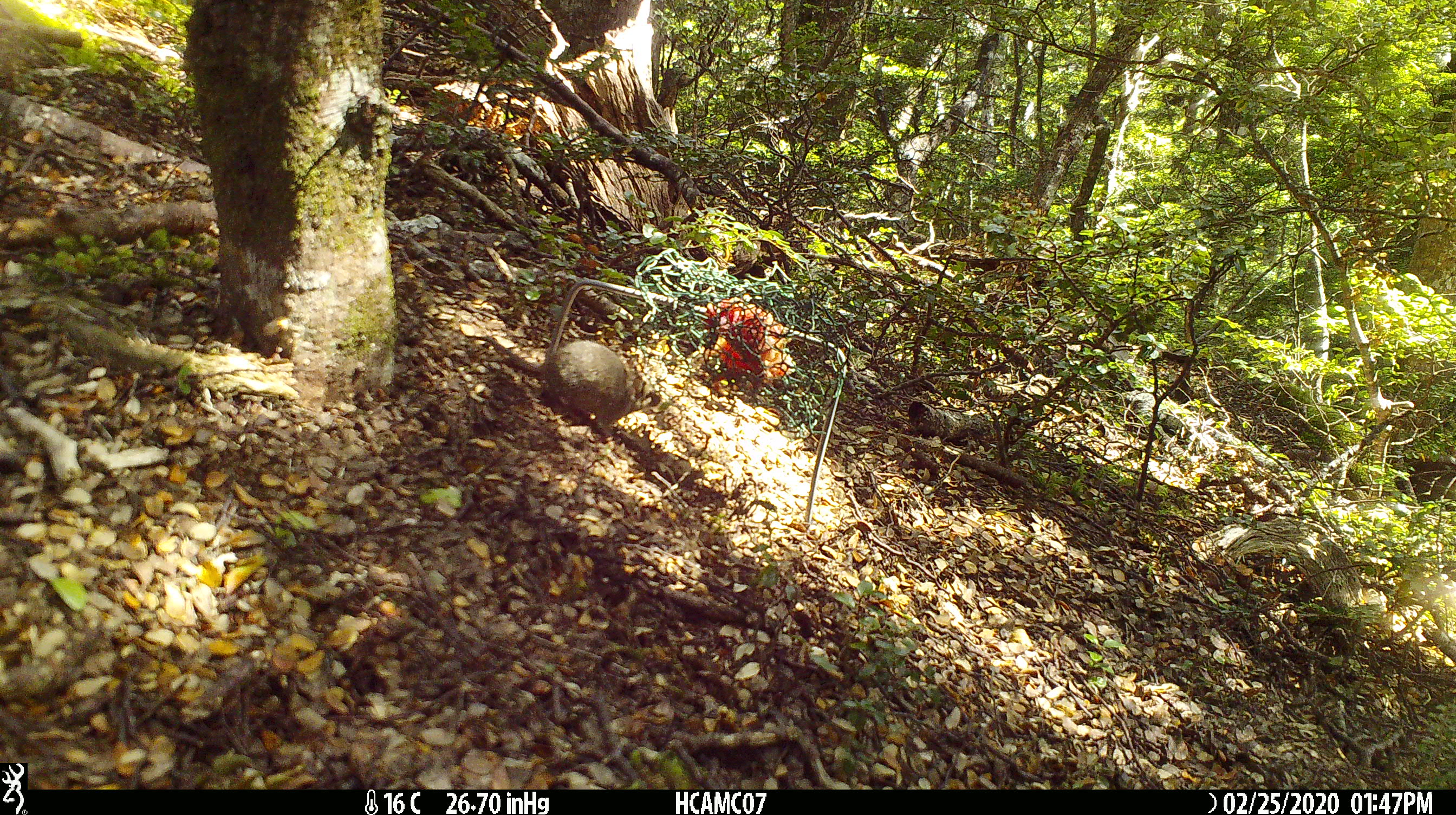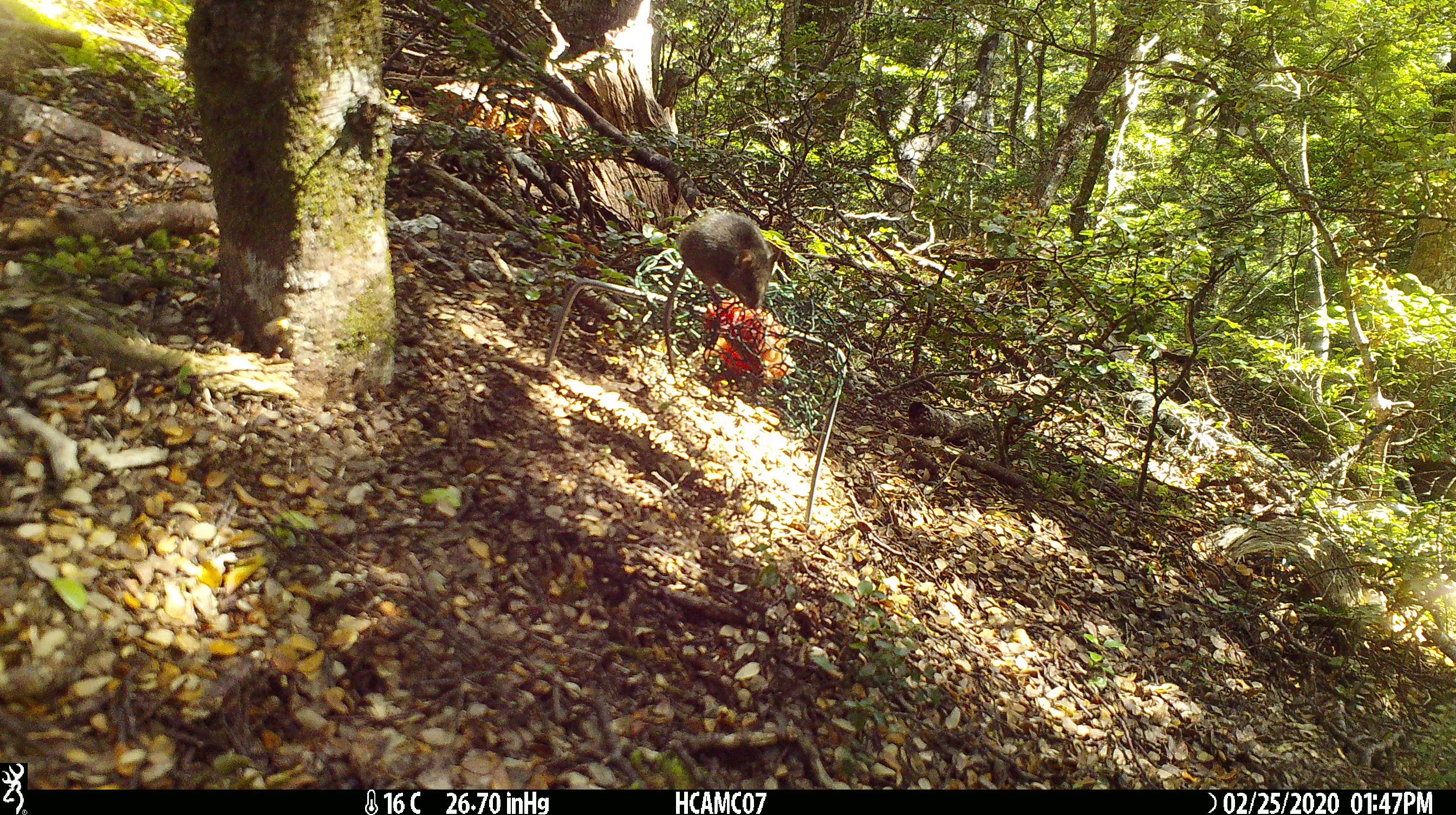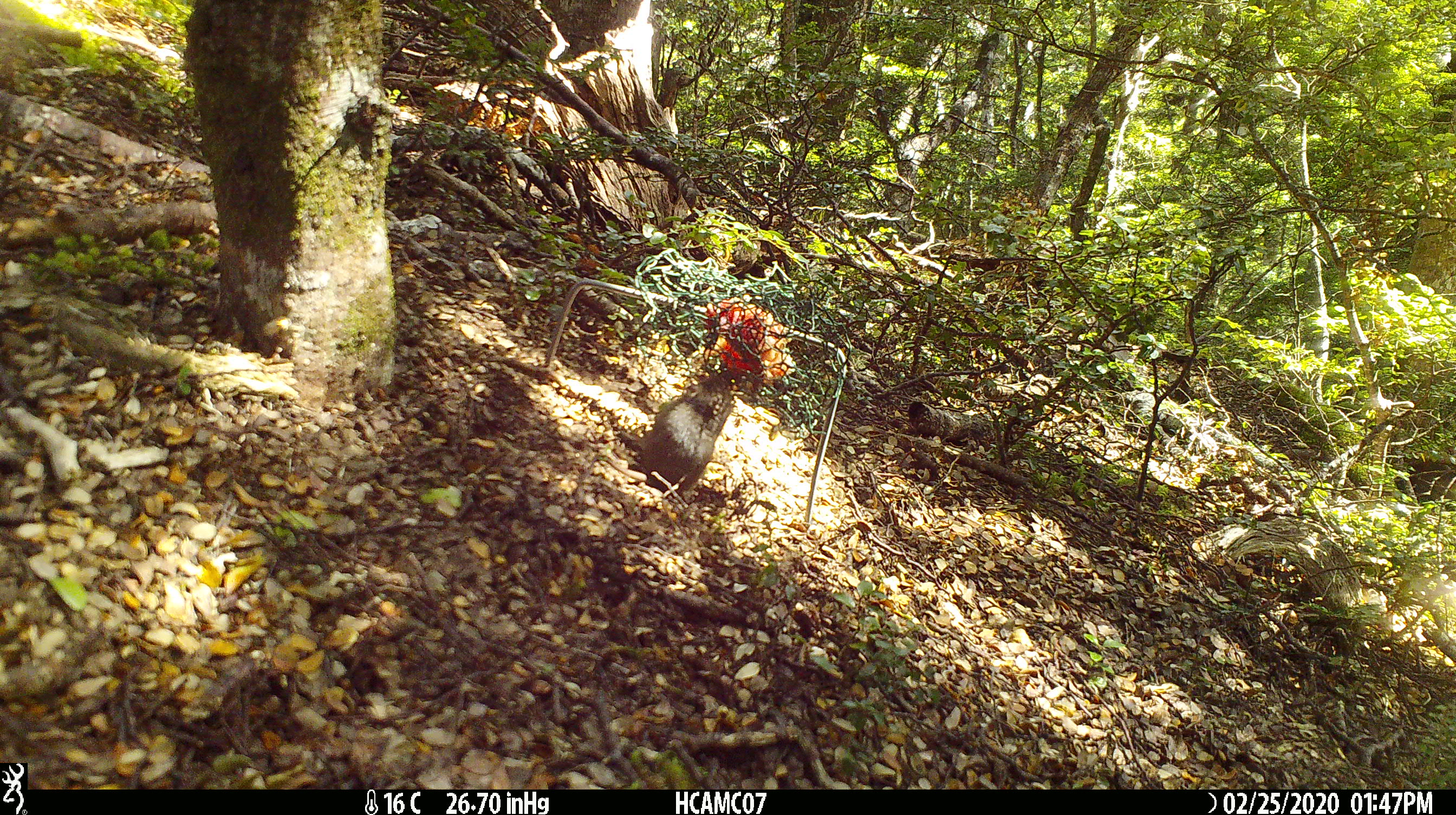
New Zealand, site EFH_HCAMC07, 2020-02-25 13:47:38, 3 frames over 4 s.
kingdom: Animalia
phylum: Chordata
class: Mammalia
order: Rodentia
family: Muridae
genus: Mus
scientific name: Mus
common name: mouse